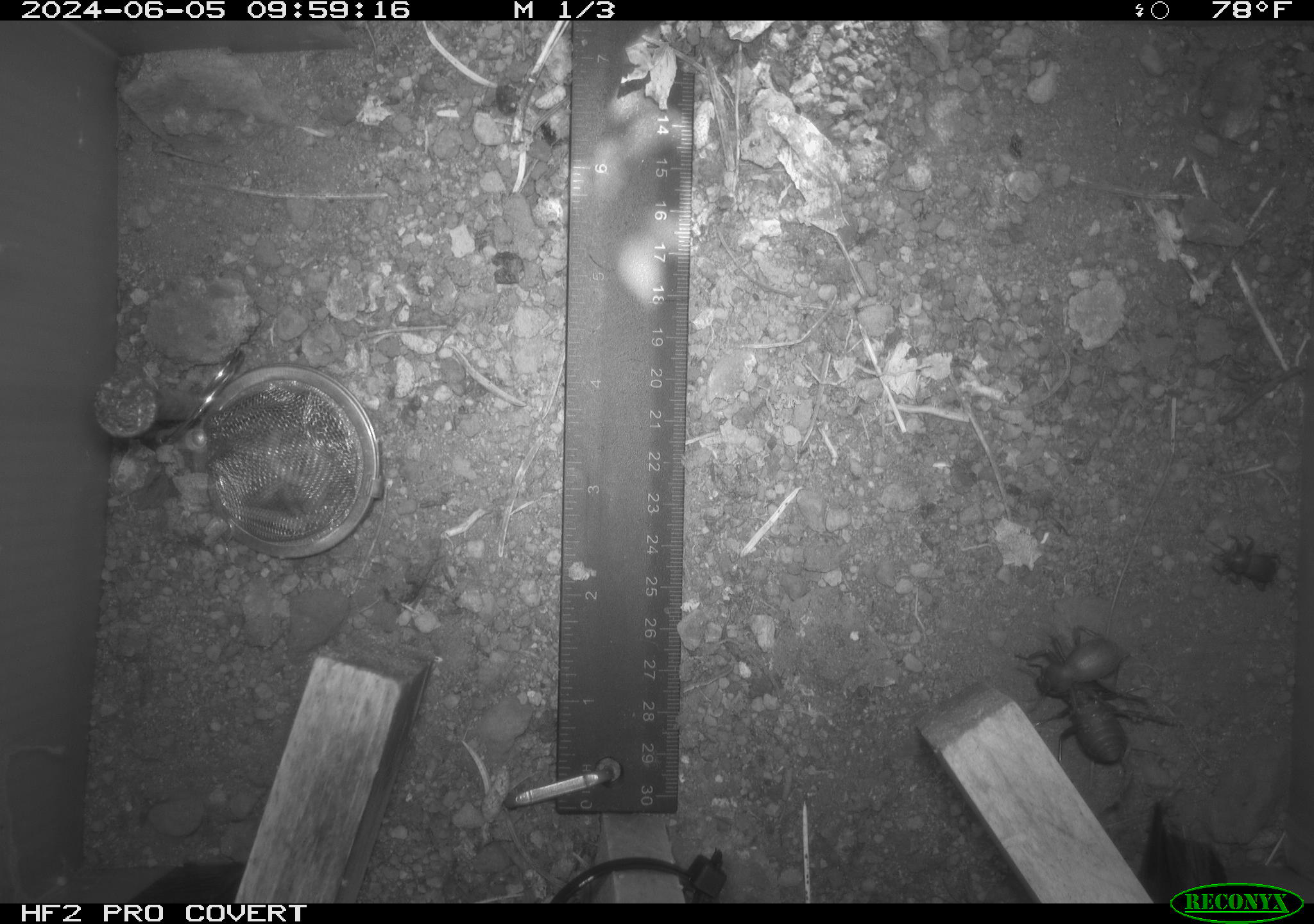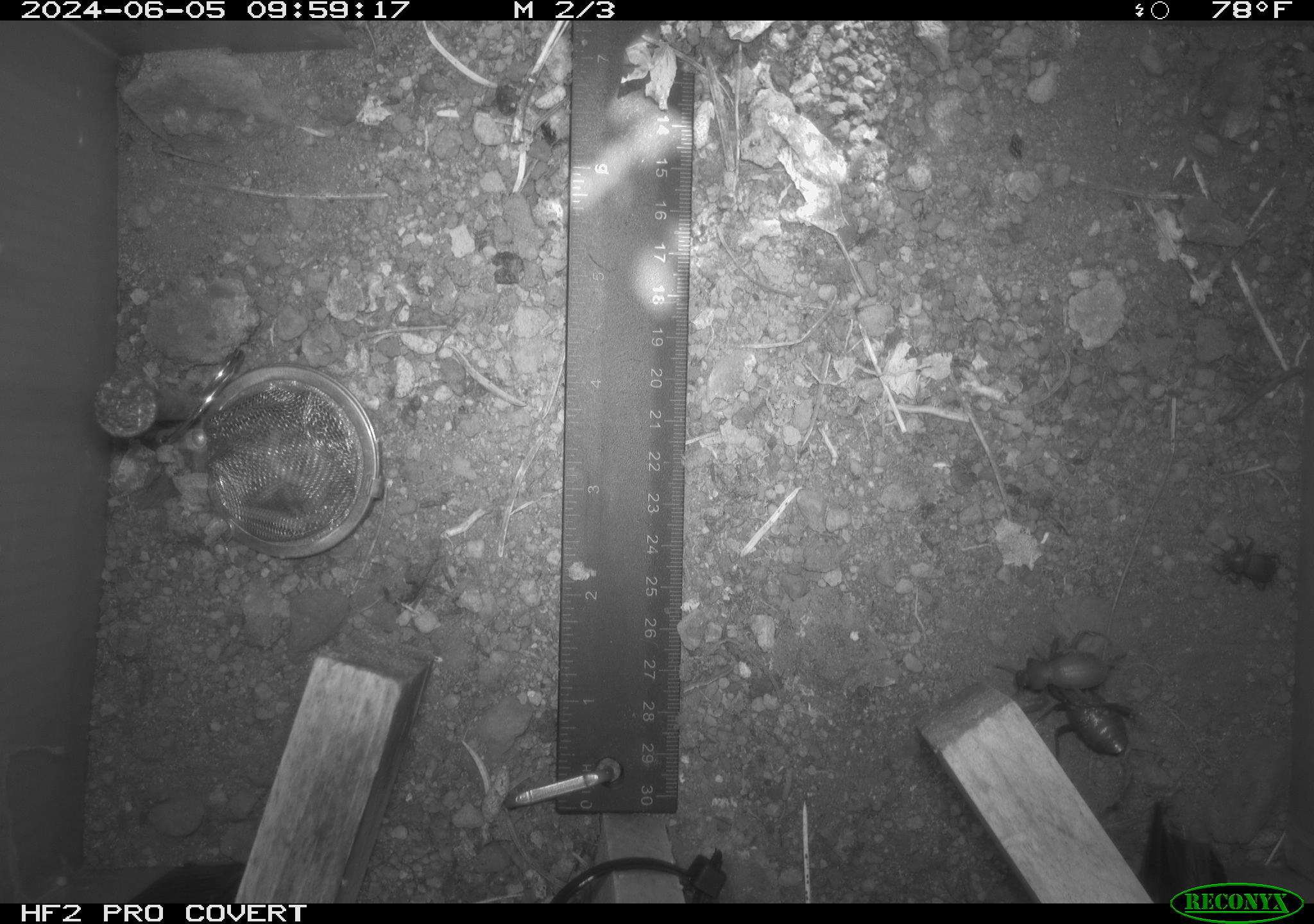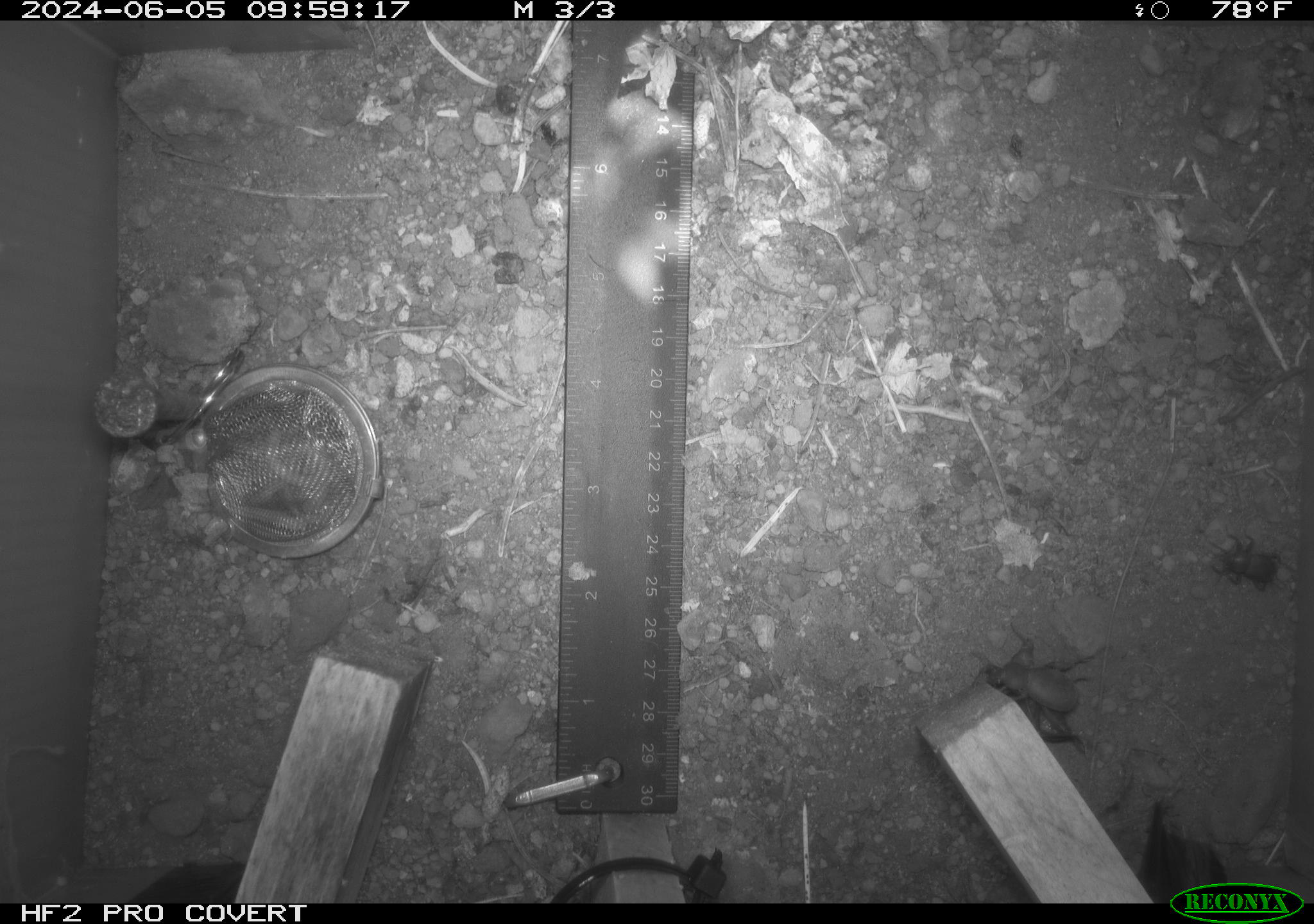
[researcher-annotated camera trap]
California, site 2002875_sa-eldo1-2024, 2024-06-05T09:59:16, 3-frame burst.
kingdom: Animalia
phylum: Arthropoda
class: Insecta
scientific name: Insecta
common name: insect